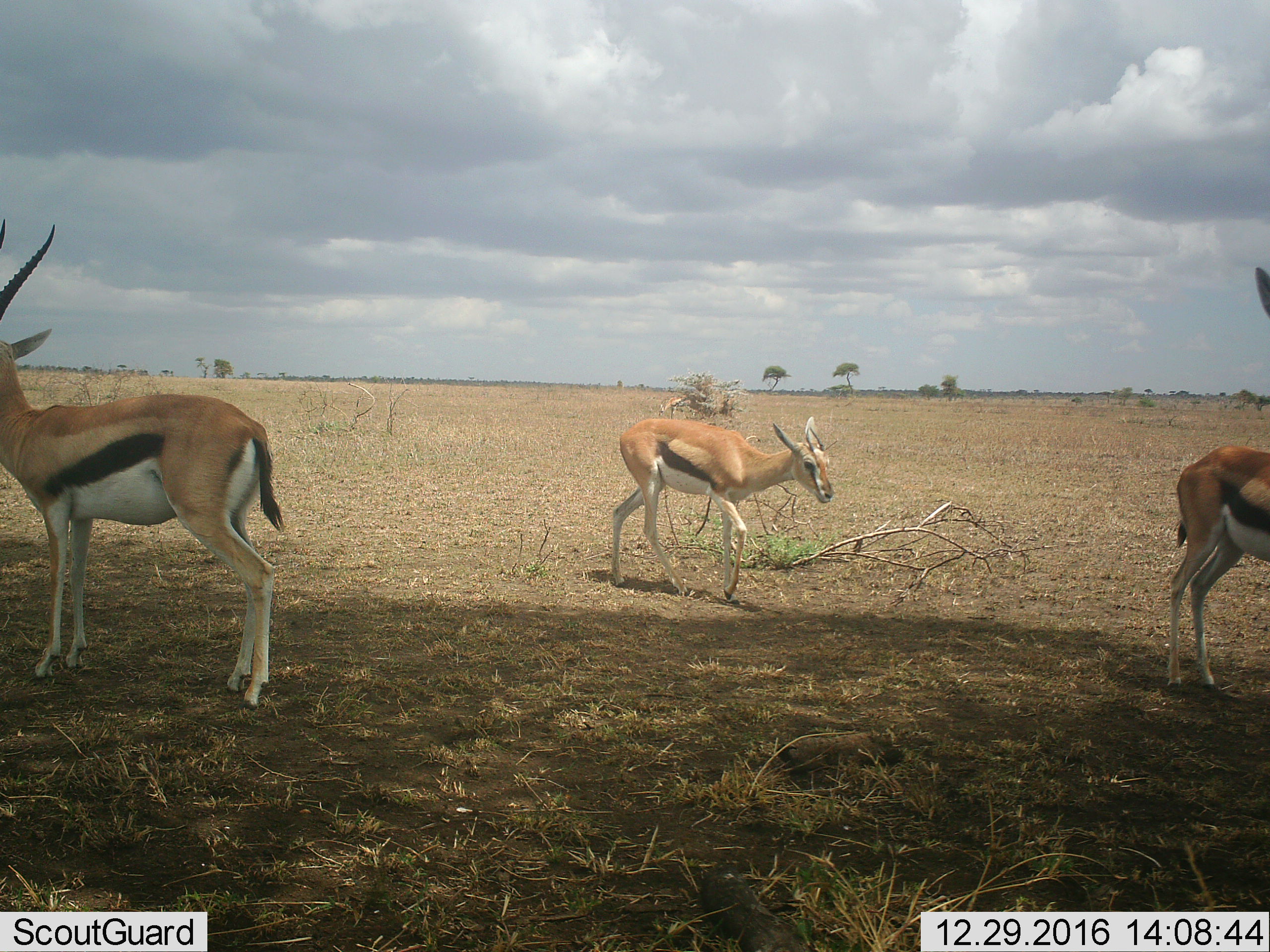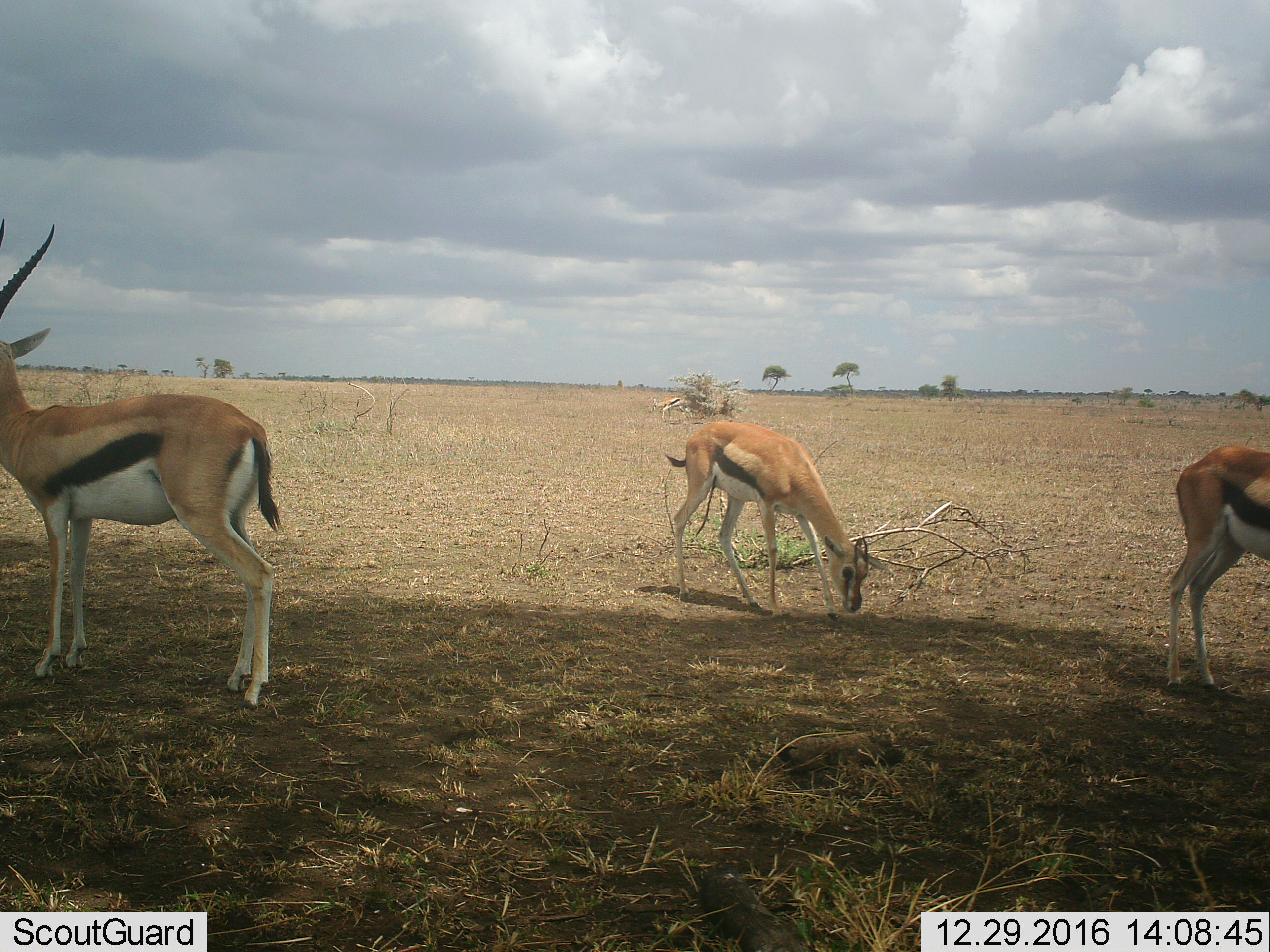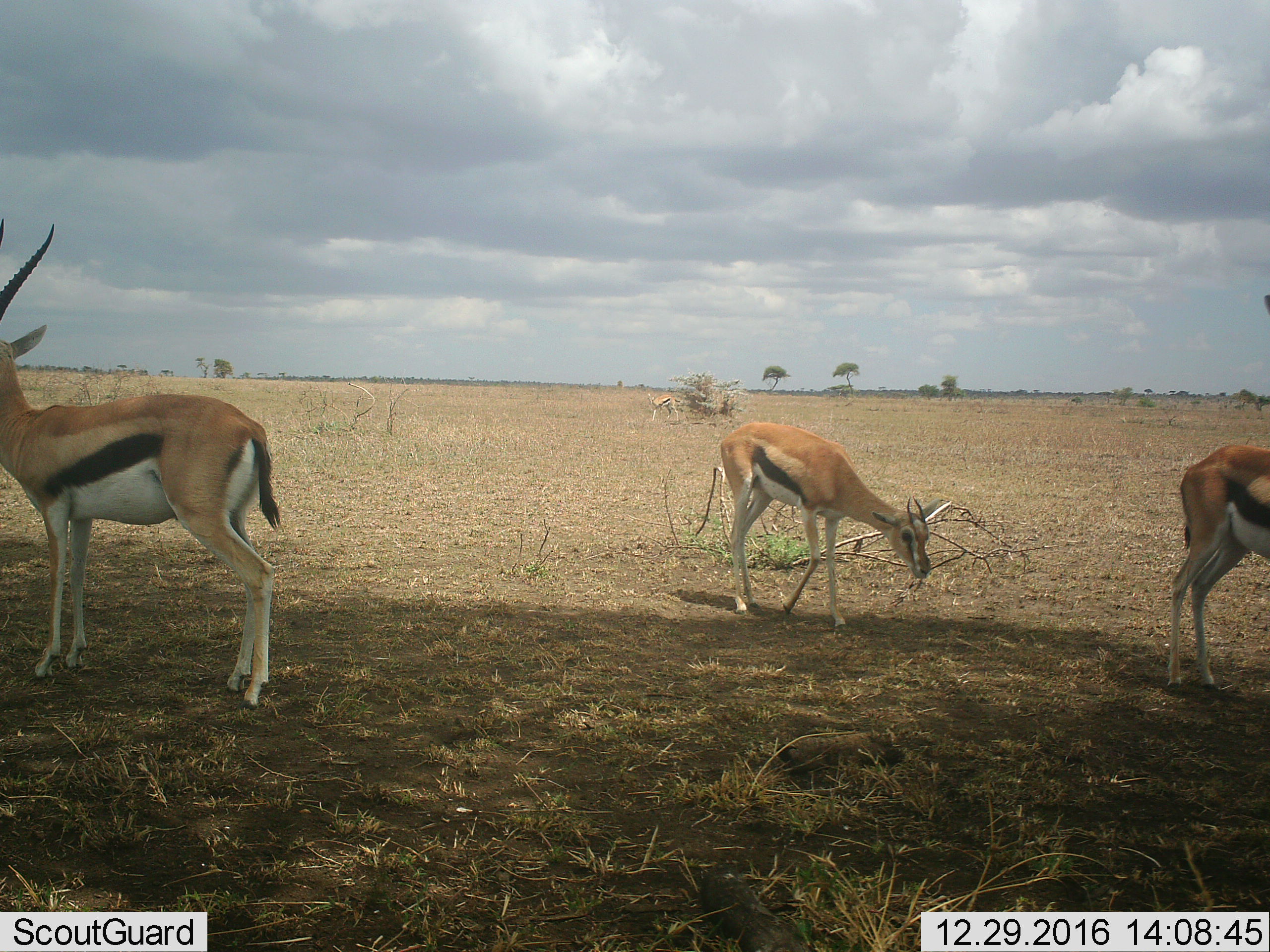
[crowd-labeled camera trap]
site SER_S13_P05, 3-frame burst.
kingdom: Animalia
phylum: Chordata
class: Mammalia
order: Artiodactyla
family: Bovidae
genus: Eudorcas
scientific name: Eudorcas thomsonii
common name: thomson's gazelle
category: gazellethomsons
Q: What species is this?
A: Gazellethomsons (thomson's gazelle) (Eudorcas thomsonii).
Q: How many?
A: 3.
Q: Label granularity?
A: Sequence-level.